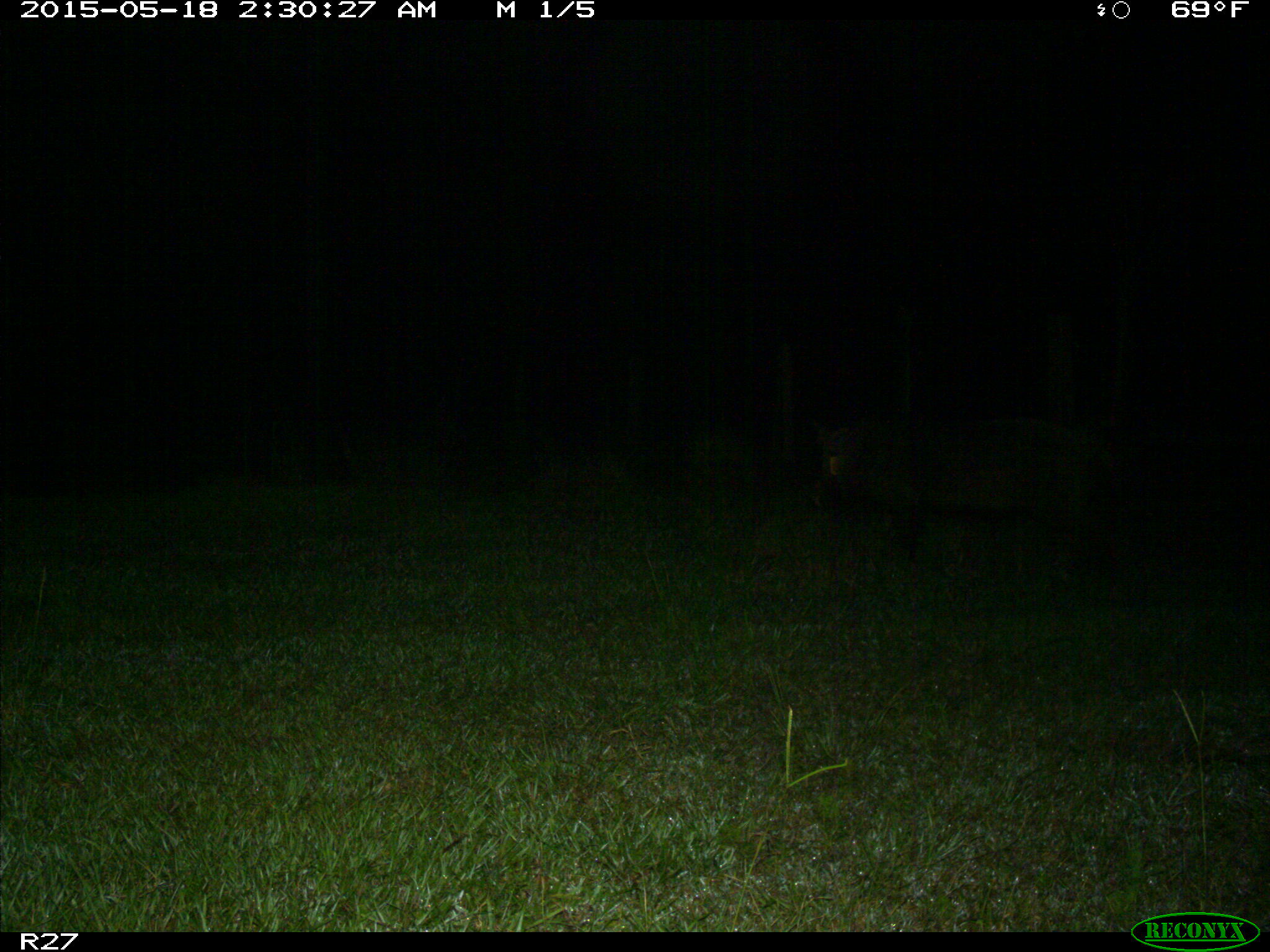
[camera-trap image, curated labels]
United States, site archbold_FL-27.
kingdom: Animalia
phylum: Chordata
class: Mammalia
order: Artiodactyla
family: Suidae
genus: Sus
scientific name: Sus scrofa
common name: wild boar